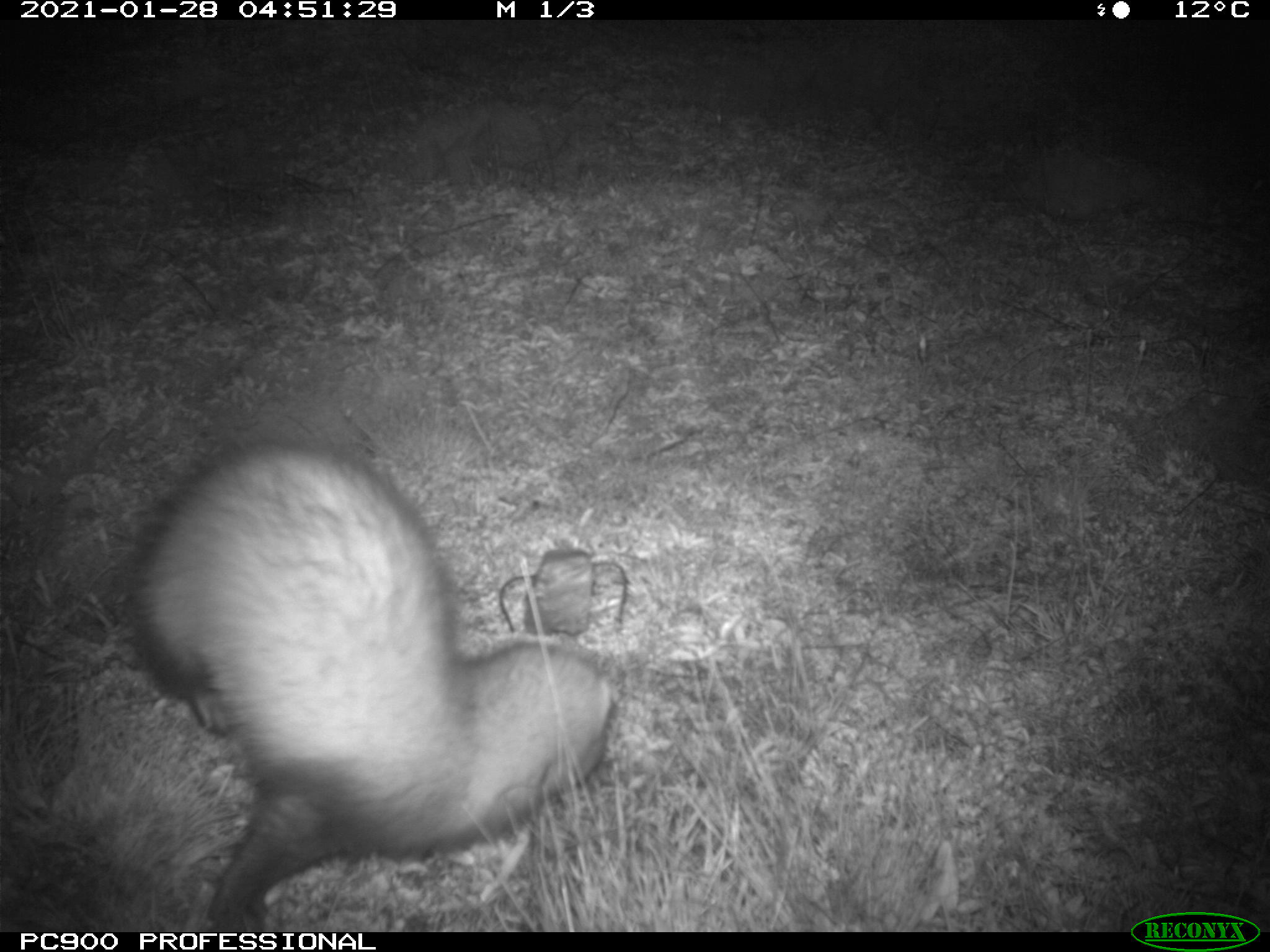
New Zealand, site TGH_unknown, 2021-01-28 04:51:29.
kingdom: Animalia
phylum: Chordata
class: Mammalia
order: Carnivora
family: Mustelidae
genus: Mustela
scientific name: Mustela furo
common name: ferret